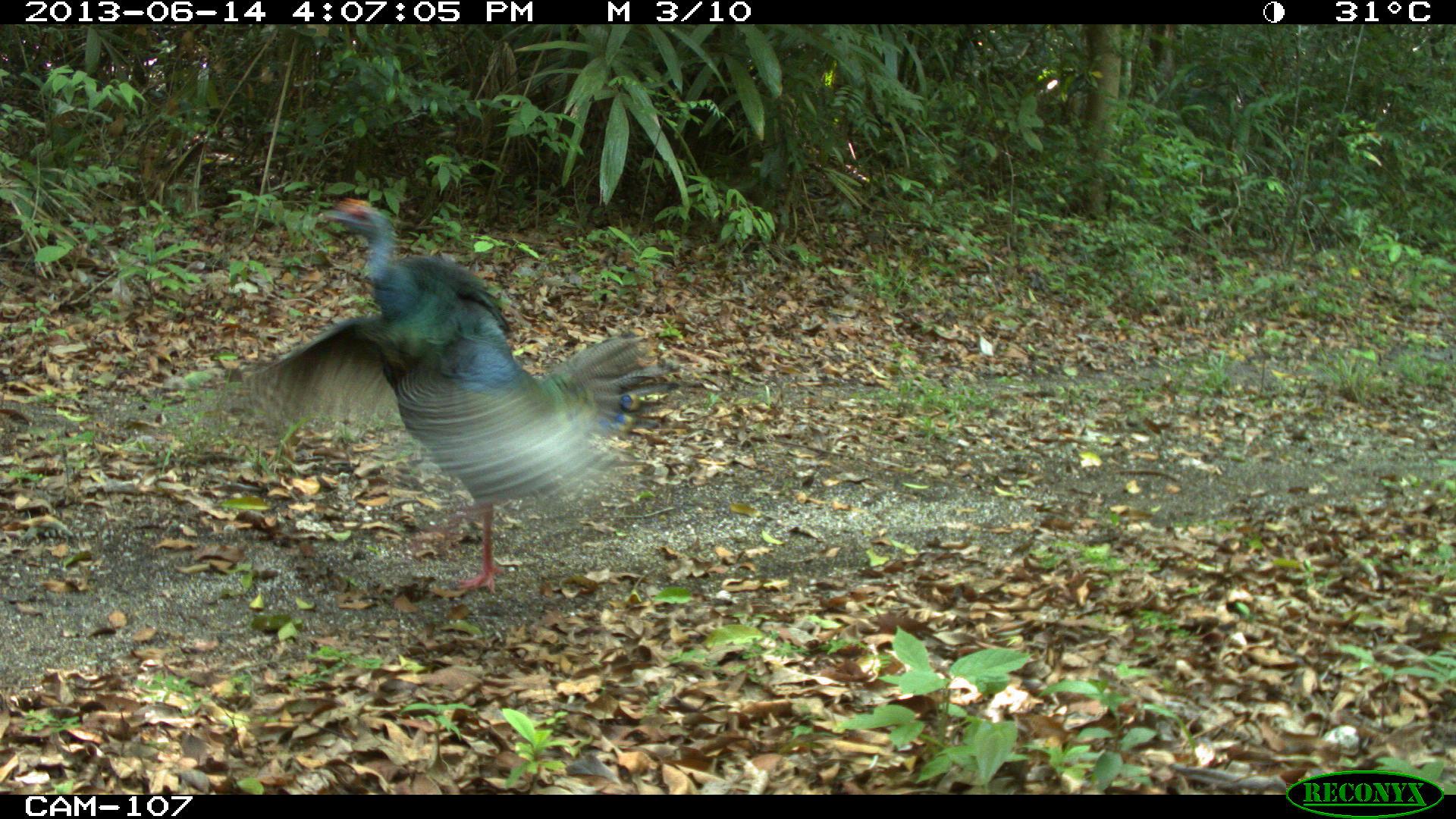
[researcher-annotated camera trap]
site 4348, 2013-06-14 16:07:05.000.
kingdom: Animalia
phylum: Chordata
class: Aves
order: Galliformes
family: Phasianidae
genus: Meleagris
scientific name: Meleagris ocellata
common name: ocellated turkey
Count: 1.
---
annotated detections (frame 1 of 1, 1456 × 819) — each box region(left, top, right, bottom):
meleagris ocellata: region(220, 196, 683, 595)